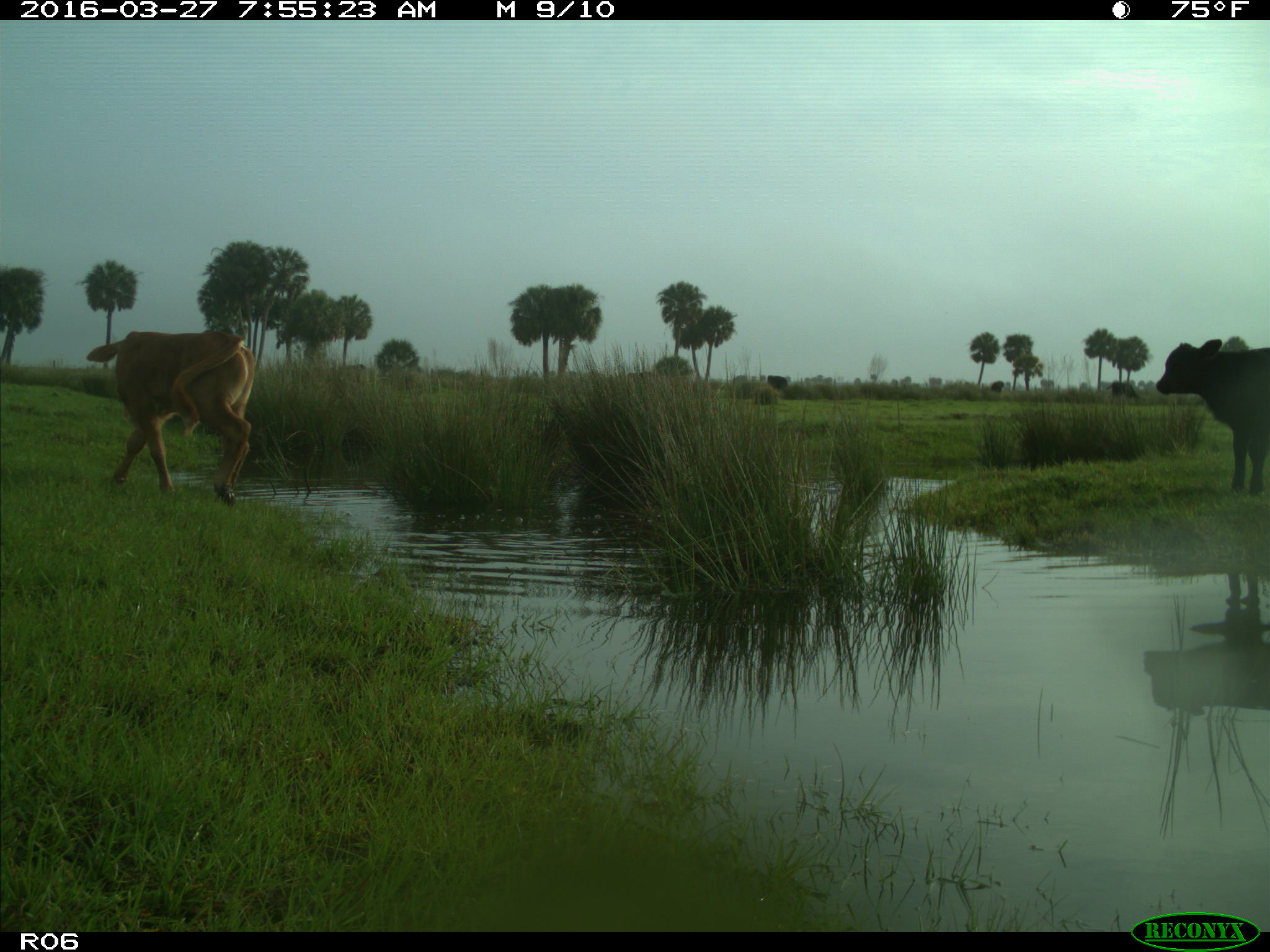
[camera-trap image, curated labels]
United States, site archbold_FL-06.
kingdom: Animalia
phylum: Chordata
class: Mammalia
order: Artiodactyla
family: Bovidae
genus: Bos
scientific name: Bos taurus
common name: domestic cow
Bos taurus (domestic cow).